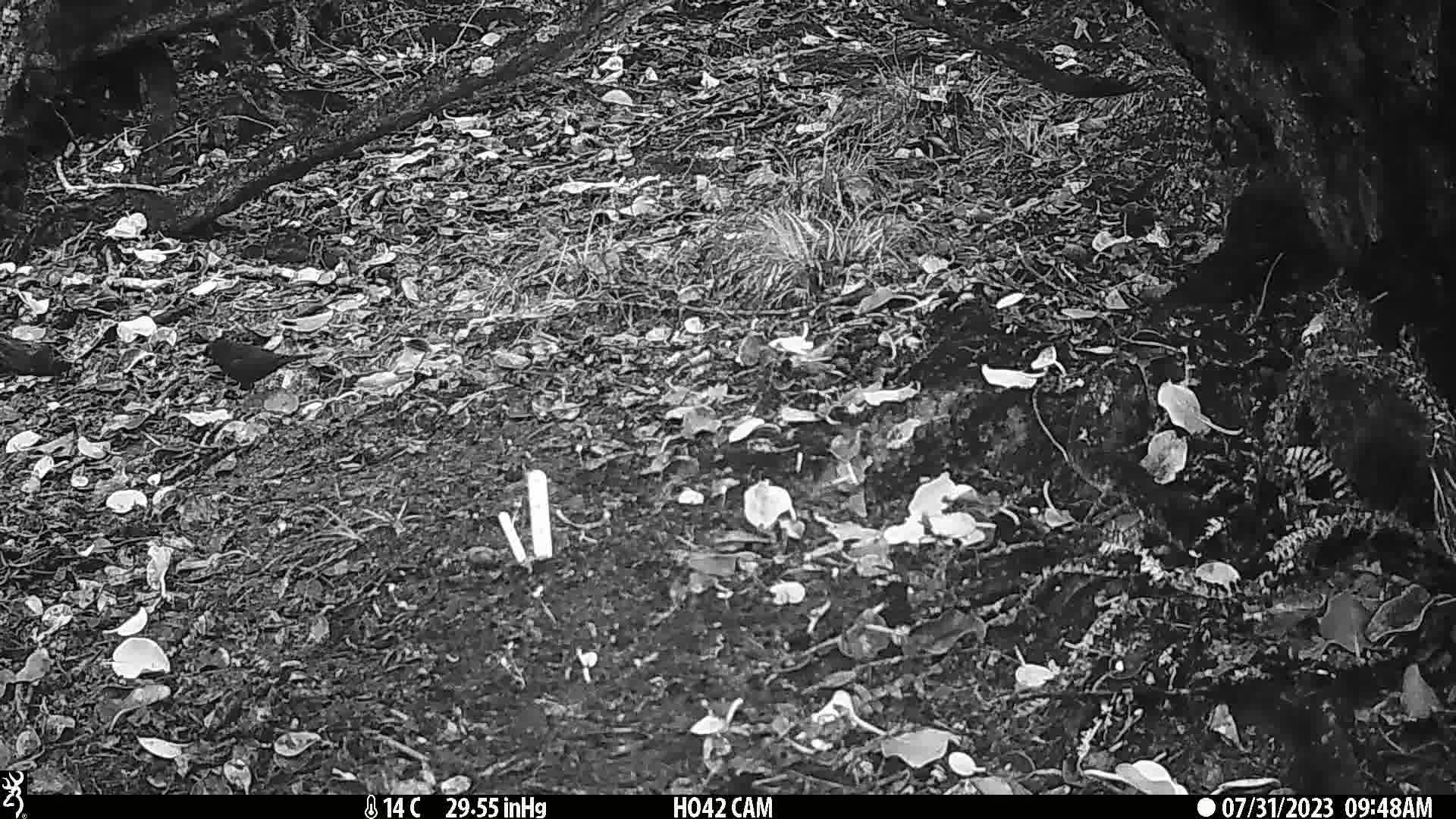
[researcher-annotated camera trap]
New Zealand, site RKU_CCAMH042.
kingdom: Animalia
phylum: Chordata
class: Aves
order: Passeriformes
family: Turdidae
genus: Turdus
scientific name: Turdus merula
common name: eurasian blackbird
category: blackbird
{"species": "blackbird (eurasian blackbird) (Turdus merula)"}